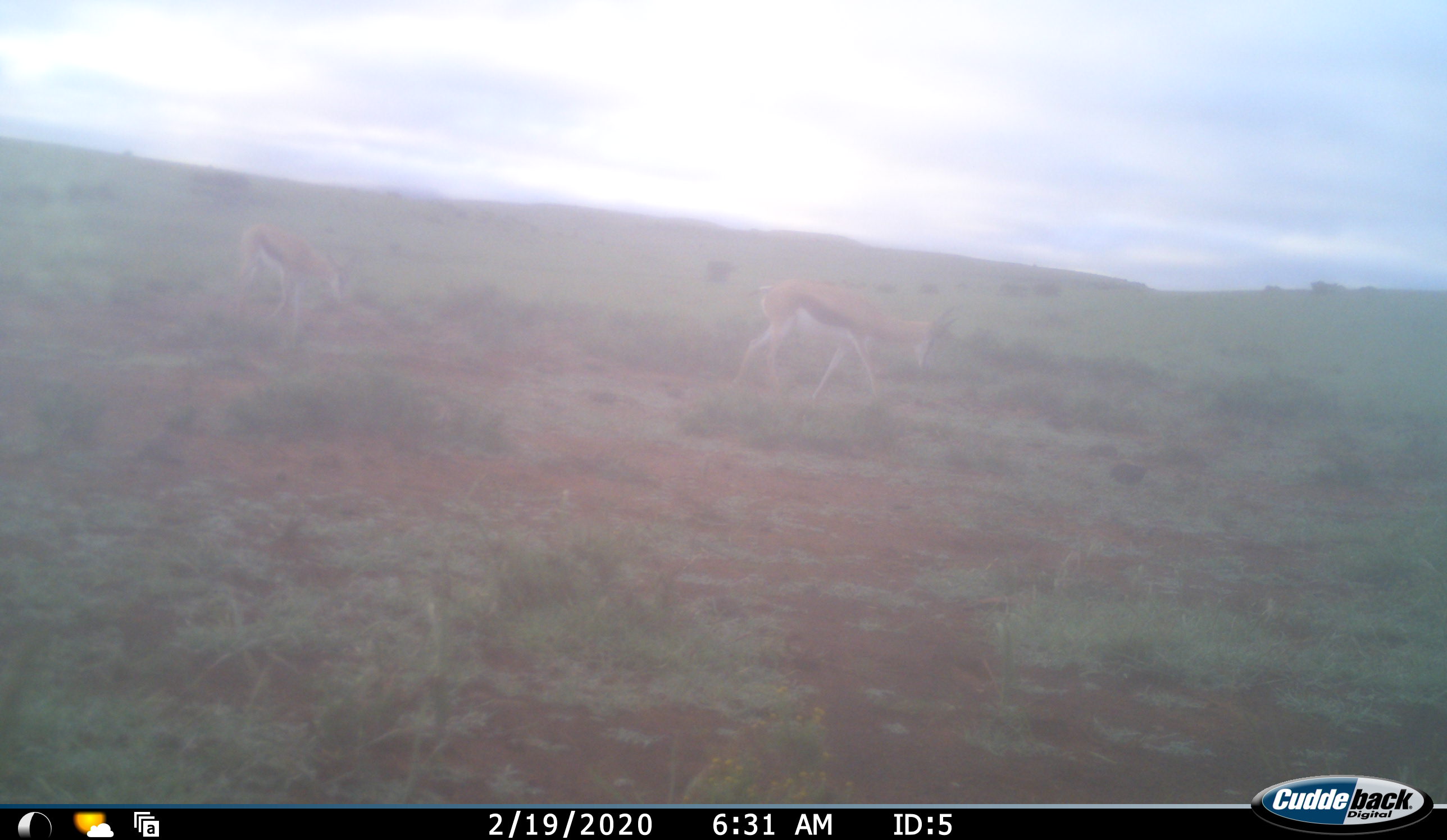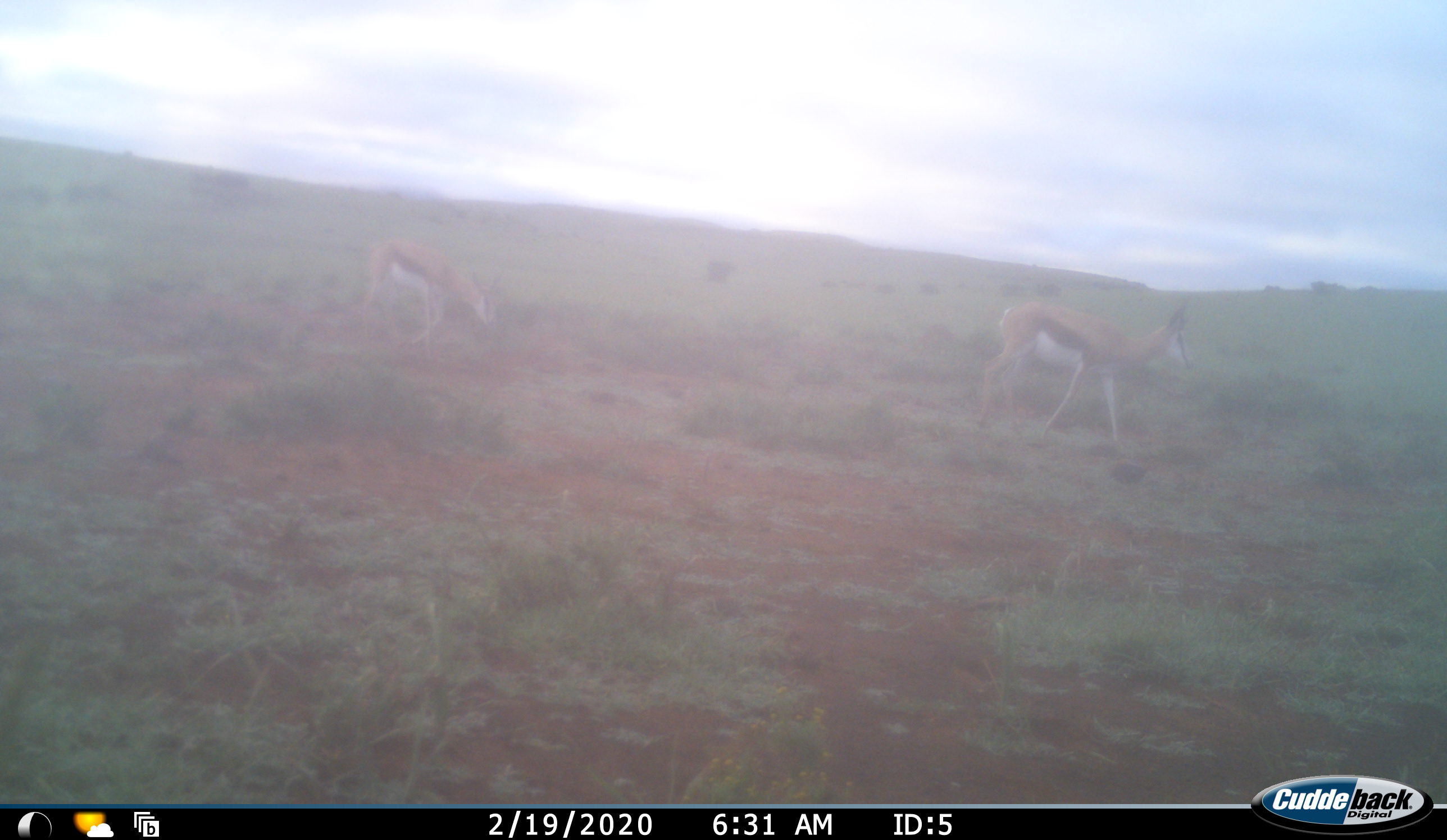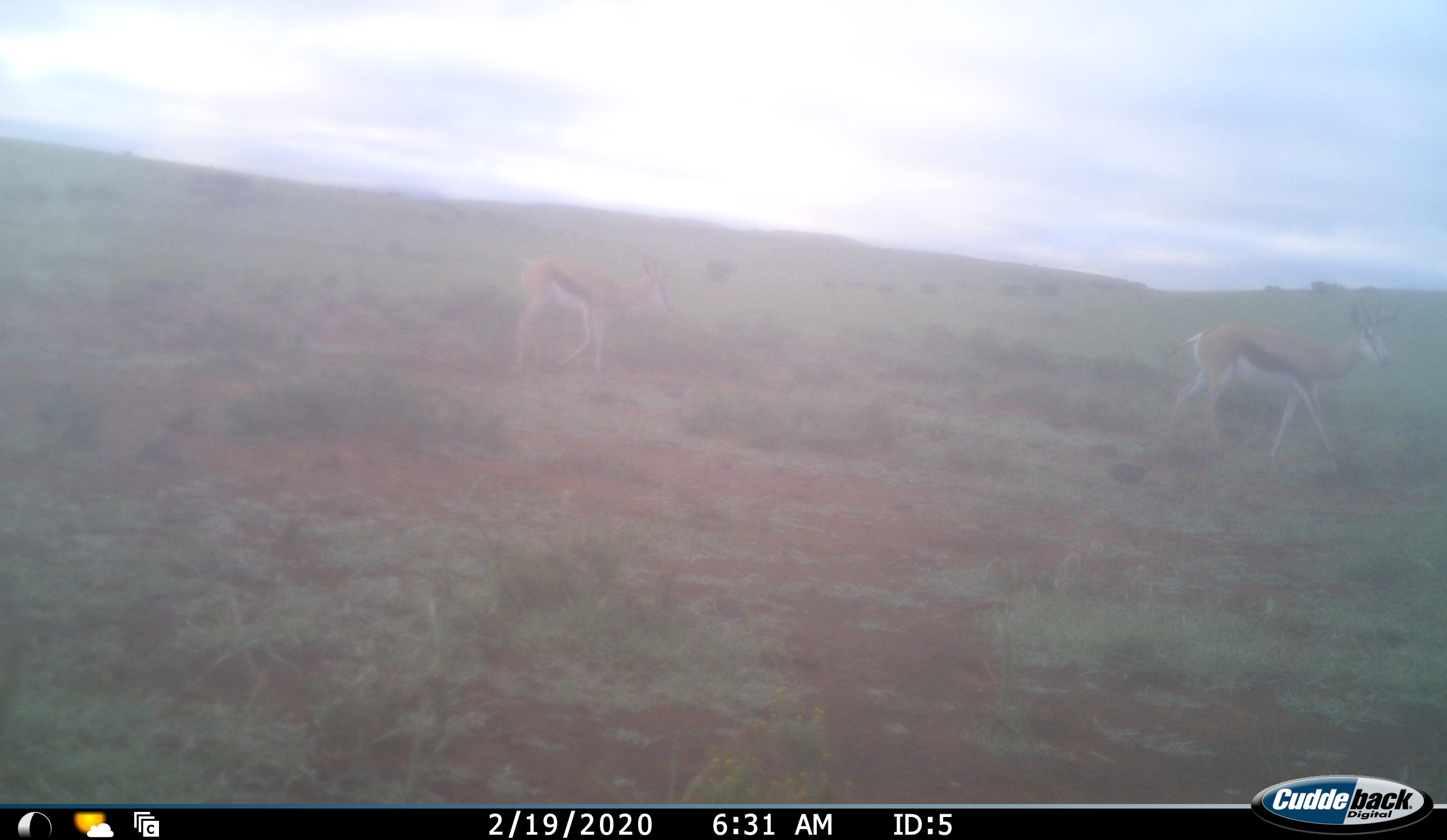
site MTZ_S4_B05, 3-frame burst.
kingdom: Animalia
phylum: Chordata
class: Mammalia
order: Artiodactyla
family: Bovidae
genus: Antidorcas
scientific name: Antidorcas marsupialis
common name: springbok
Springbok (Antidorcas marsupialis), count 2. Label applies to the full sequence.